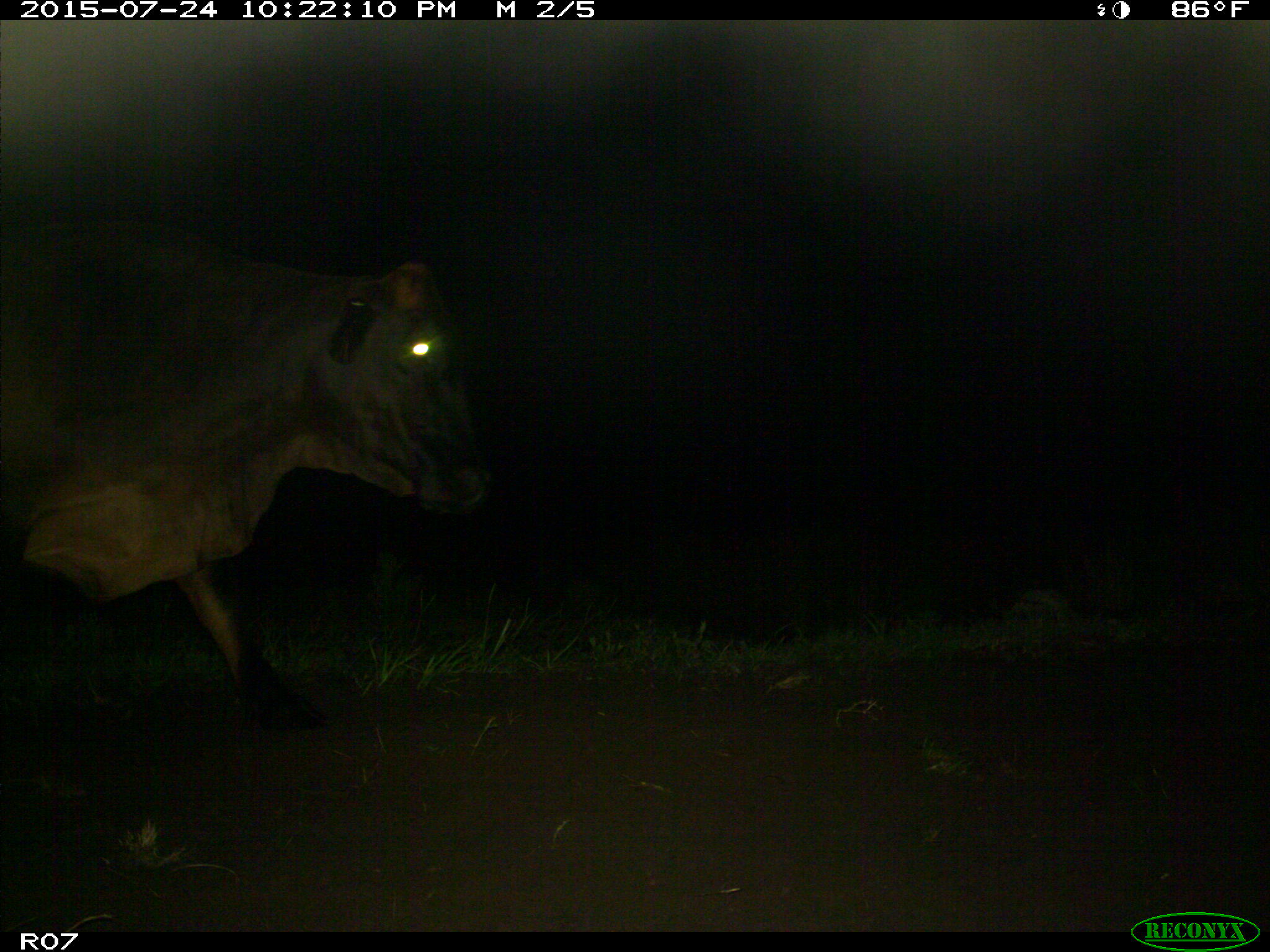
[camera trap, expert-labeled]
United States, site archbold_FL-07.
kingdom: Animalia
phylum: Chordata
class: Mammalia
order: Artiodactyla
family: Bovidae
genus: Bos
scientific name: Bos taurus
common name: domestic cow